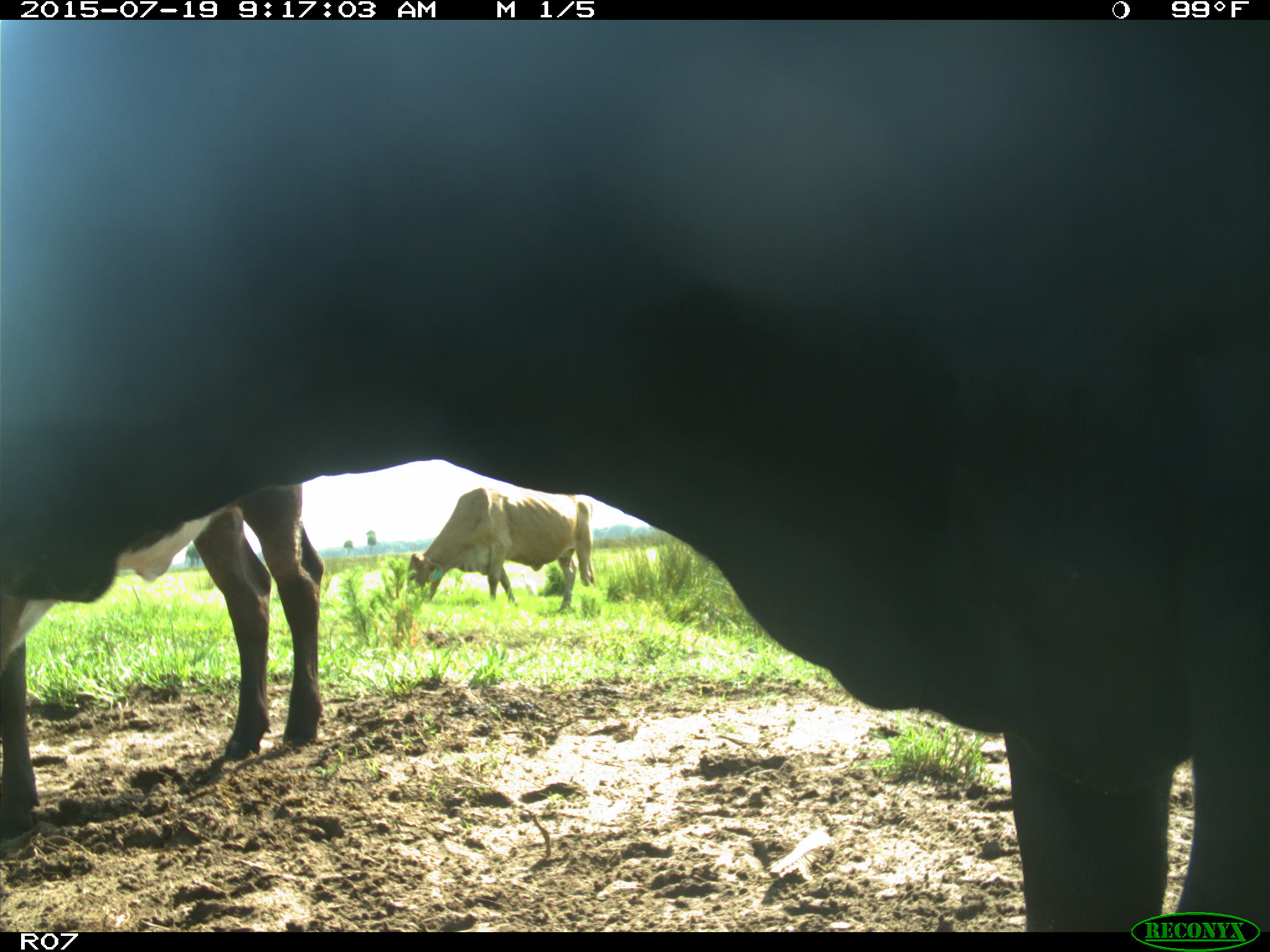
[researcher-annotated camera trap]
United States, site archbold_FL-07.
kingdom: Animalia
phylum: Chordata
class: Mammalia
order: Artiodactyla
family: Bovidae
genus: Bos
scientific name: Bos taurus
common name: domestic cow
Bos taurus (domestic cow).